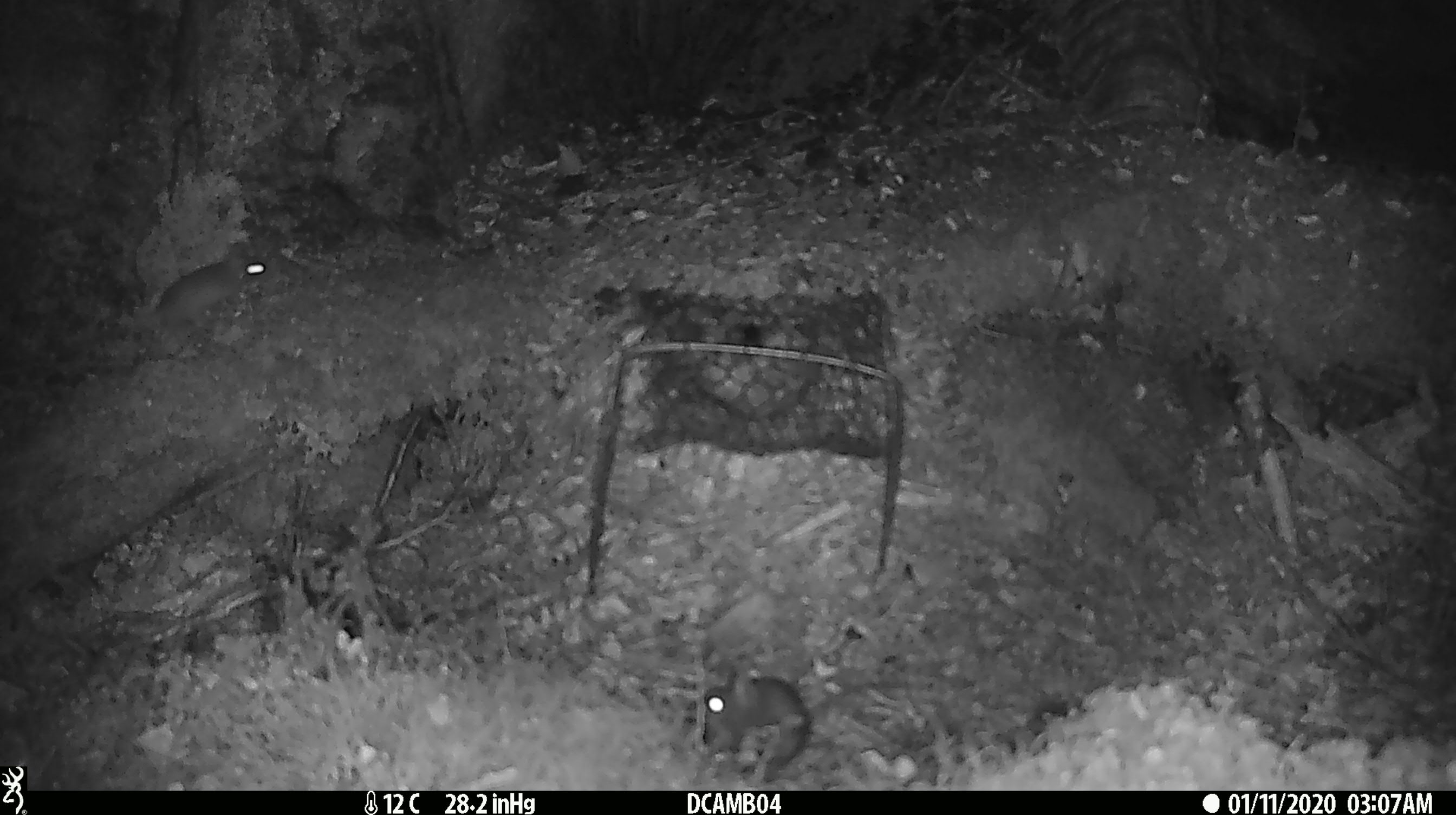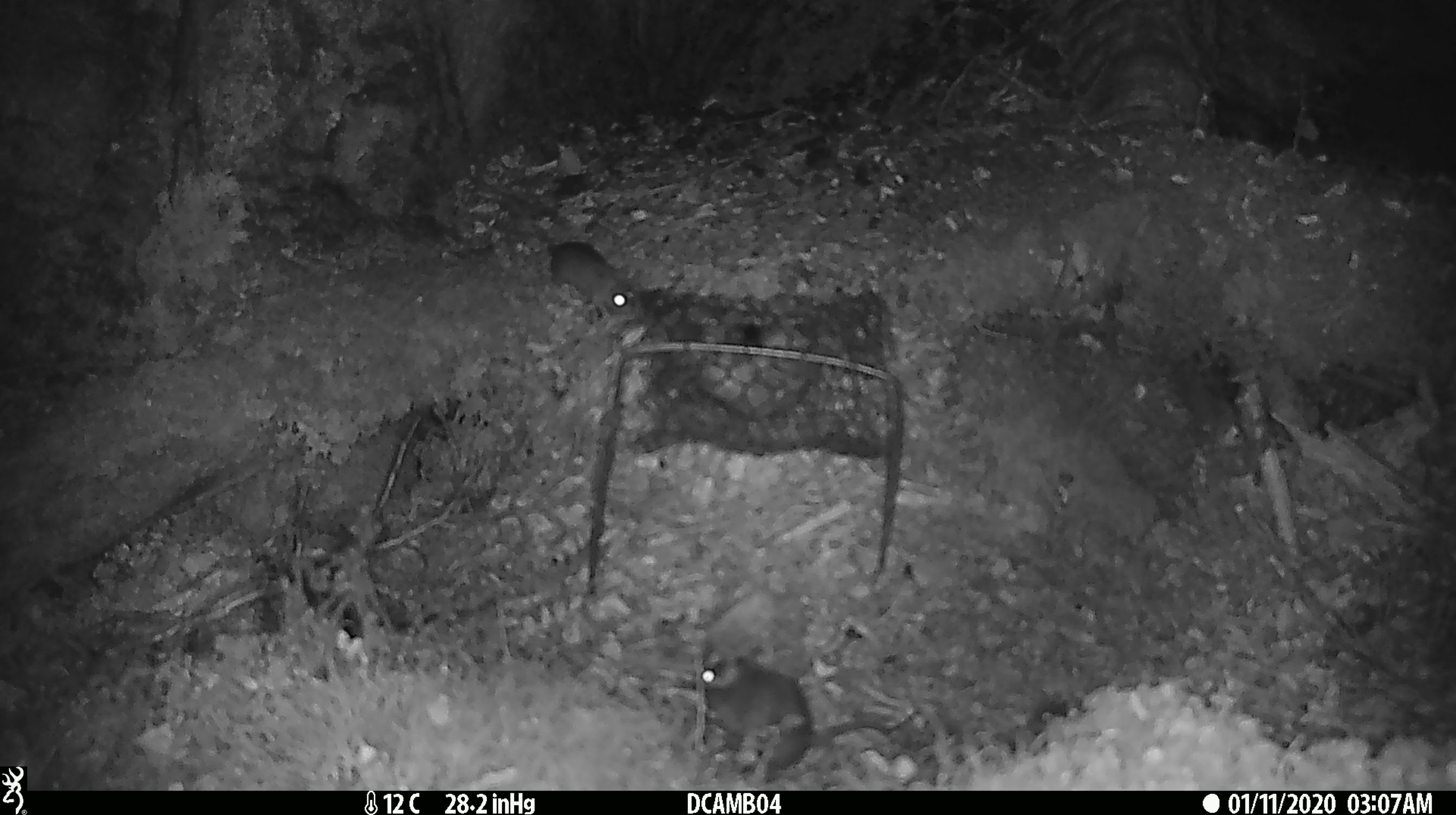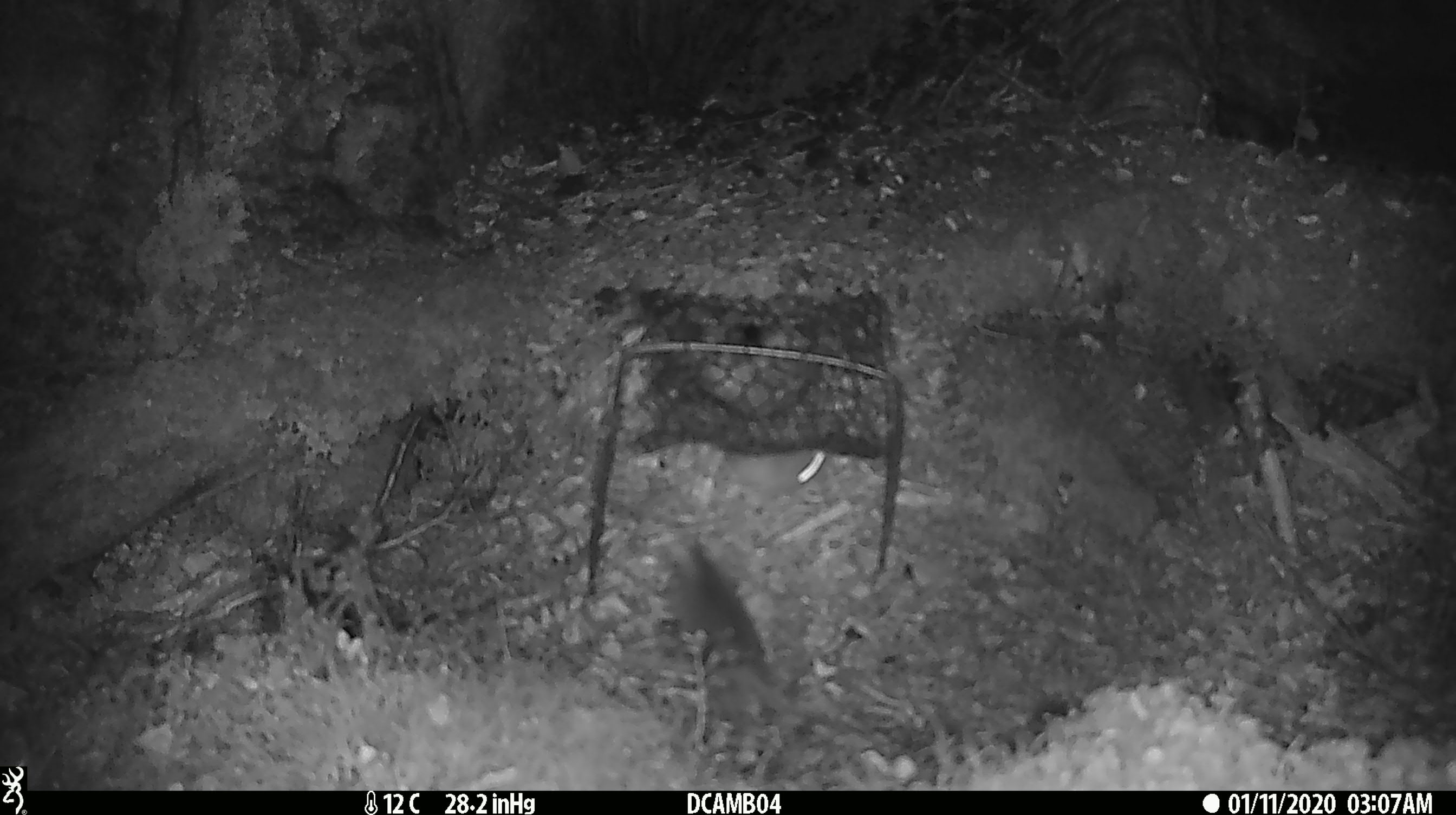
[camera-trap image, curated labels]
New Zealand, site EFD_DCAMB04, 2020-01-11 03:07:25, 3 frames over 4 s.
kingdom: Animalia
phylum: Chordata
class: Mammalia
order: Rodentia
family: Muridae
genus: Mus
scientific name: Mus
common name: mouse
Mouse (Mus).